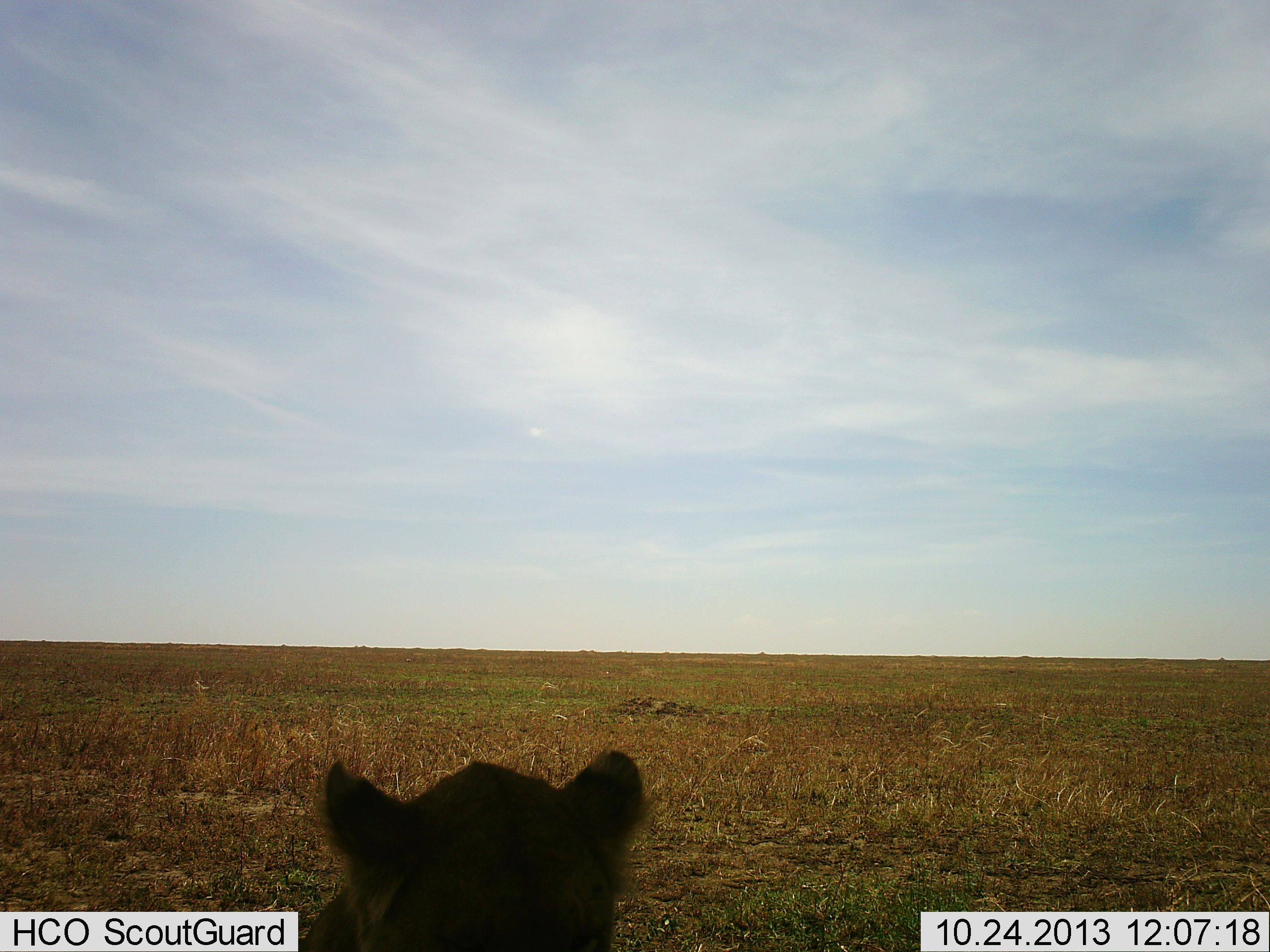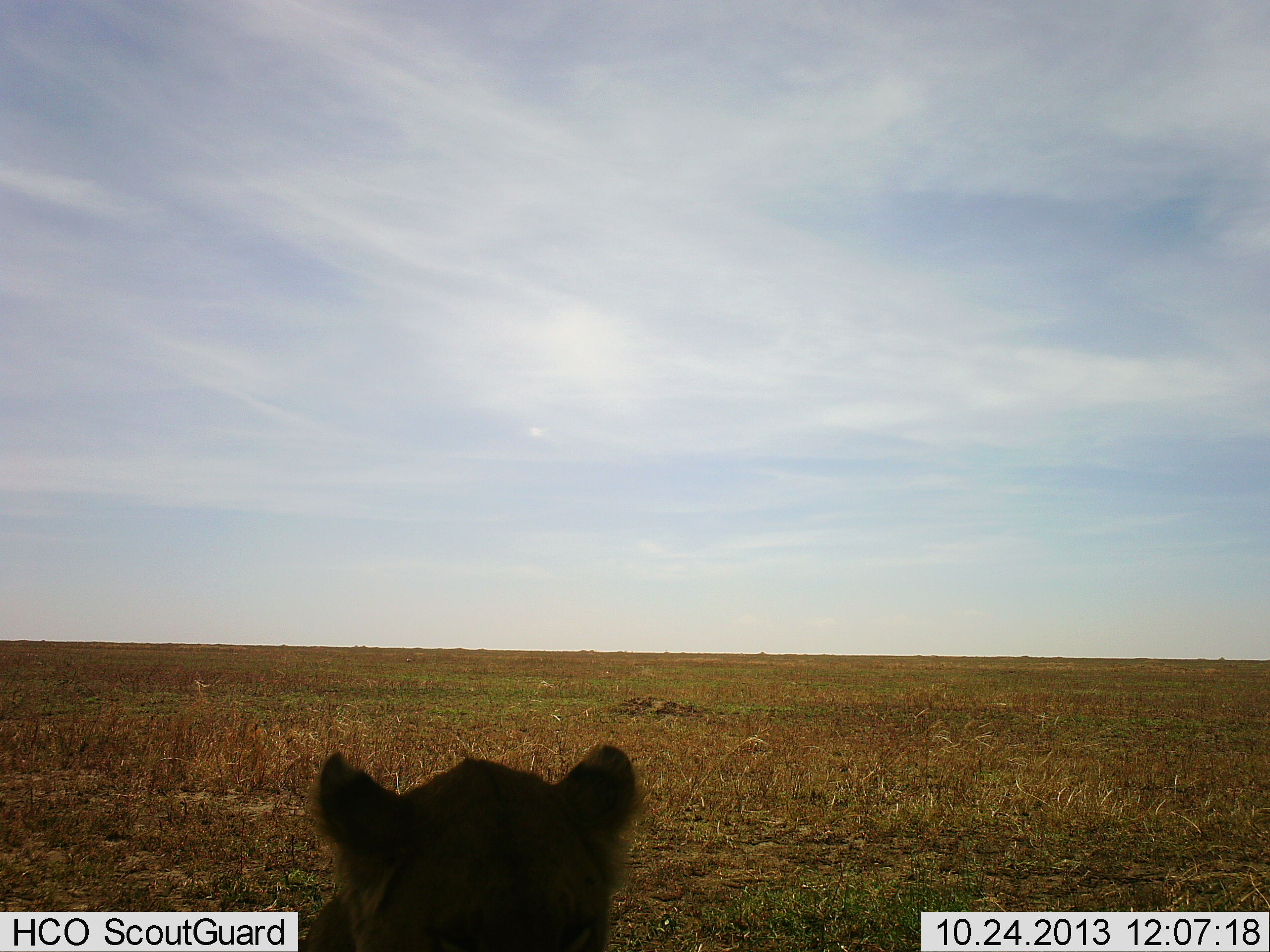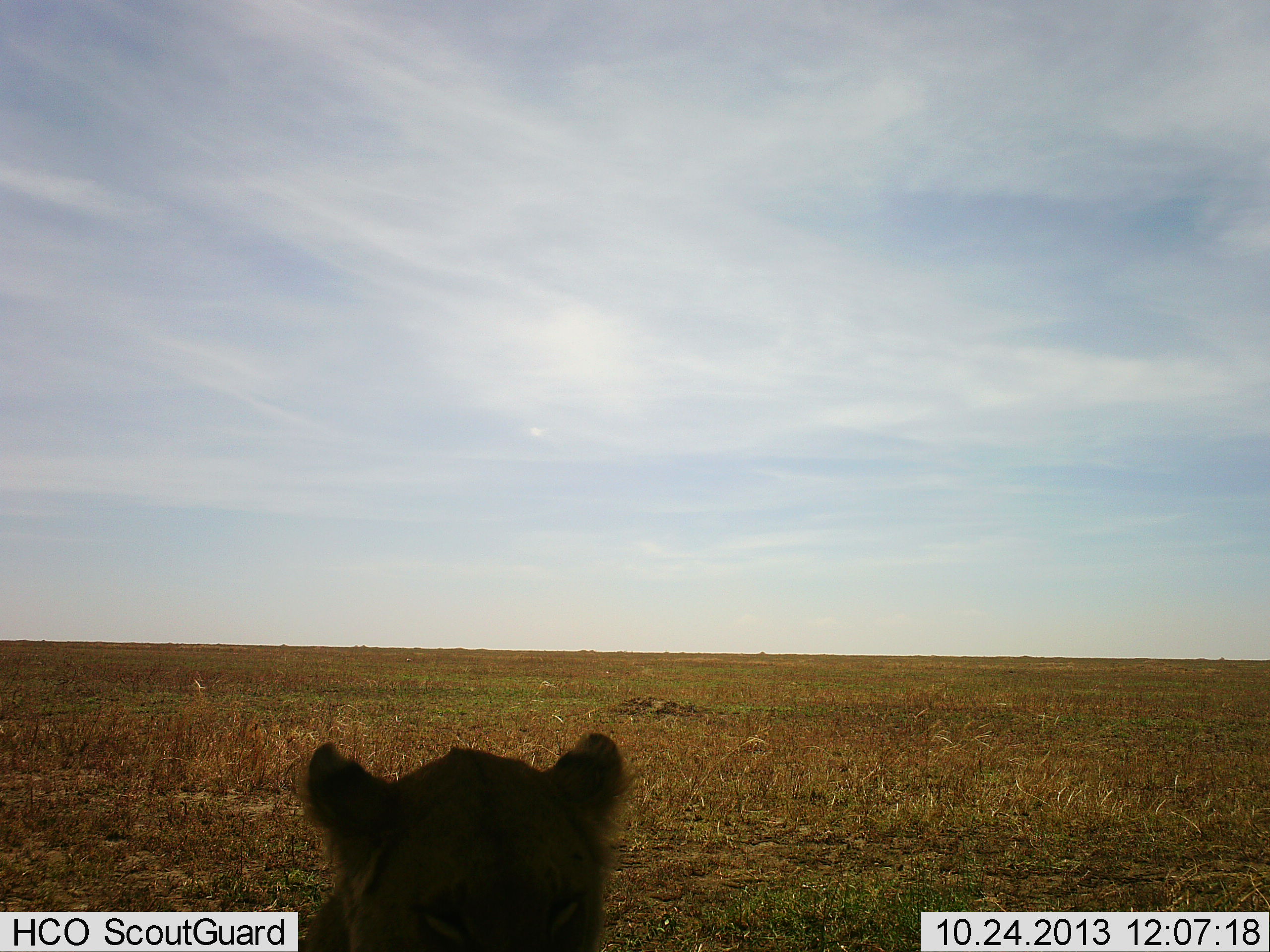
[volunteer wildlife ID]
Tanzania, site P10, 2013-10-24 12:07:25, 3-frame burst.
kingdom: Animalia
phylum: Chordata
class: Mammalia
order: Carnivora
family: Felidae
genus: Panthera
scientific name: Panthera leo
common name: lion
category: lionfemale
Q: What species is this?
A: Lionfemale (lion) (Panthera leo).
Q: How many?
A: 1.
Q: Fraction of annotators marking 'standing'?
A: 20%.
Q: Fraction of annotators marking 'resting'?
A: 72%.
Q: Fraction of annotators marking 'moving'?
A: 4%.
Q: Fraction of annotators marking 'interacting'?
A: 4%.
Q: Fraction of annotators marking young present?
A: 4%.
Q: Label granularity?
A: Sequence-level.